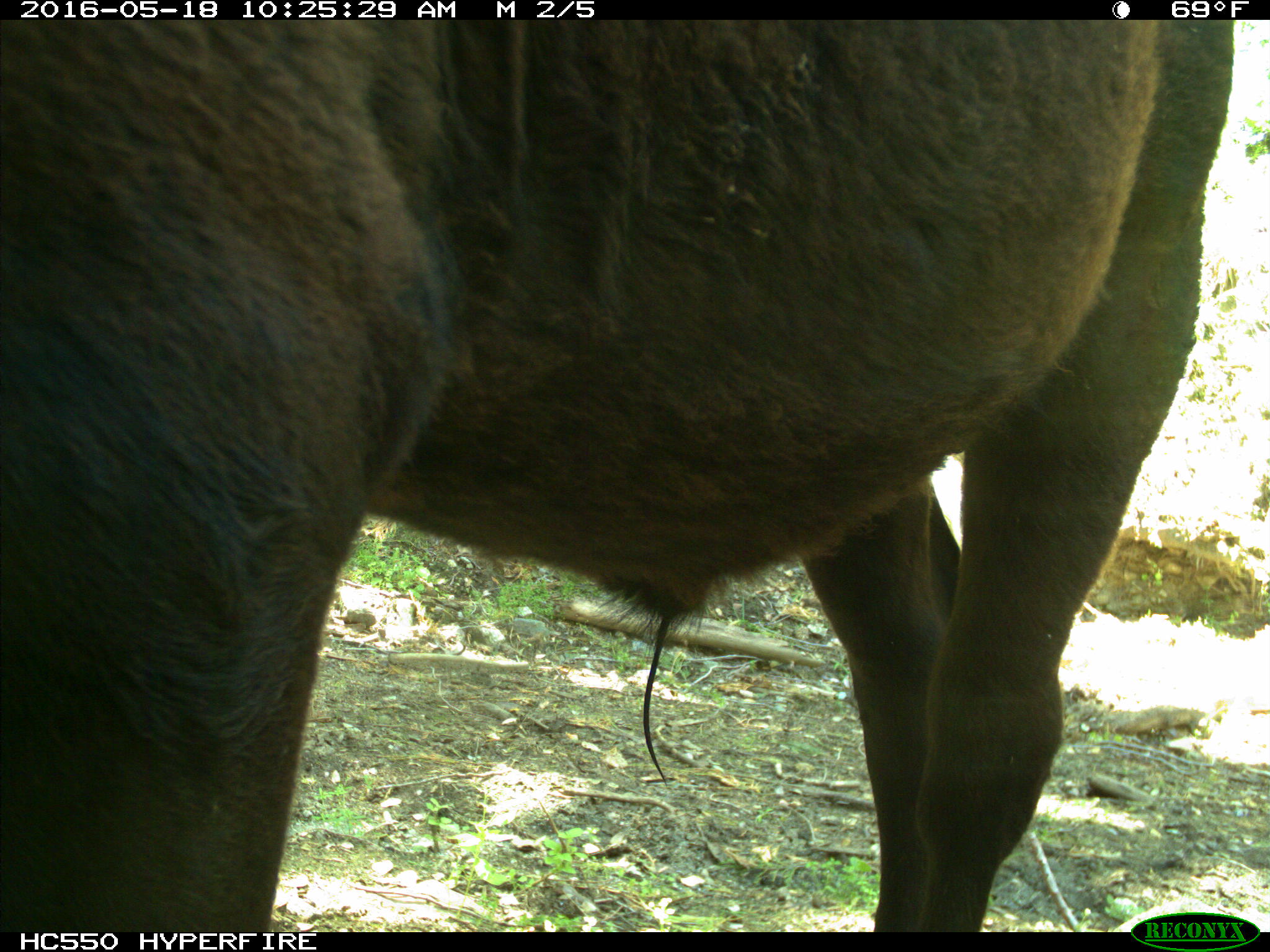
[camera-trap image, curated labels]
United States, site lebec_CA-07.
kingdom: Animalia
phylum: Chordata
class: Mammalia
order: Artiodactyla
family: Bovidae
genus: Bos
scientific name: Bos taurus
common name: domestic cow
Bos taurus (domestic cow).